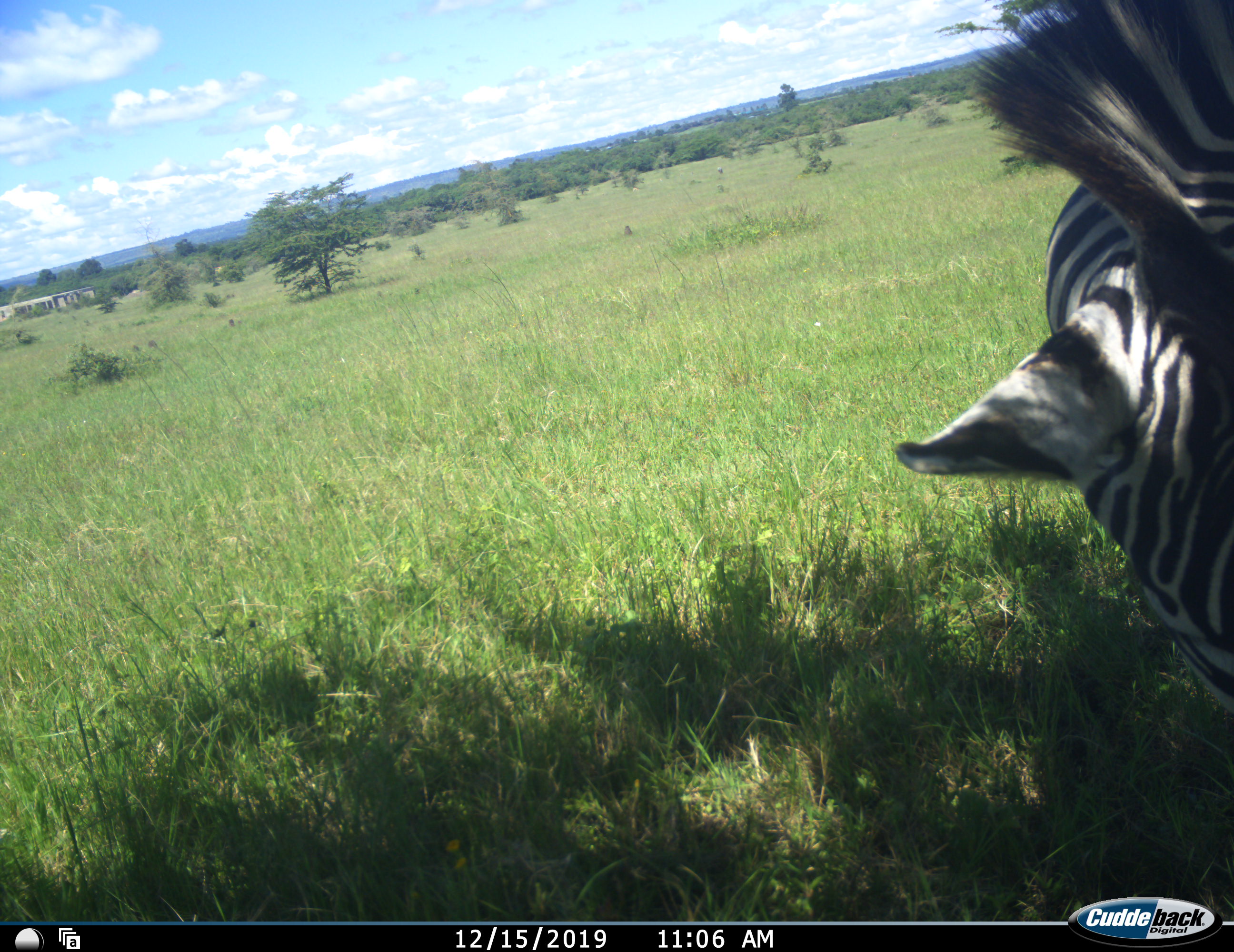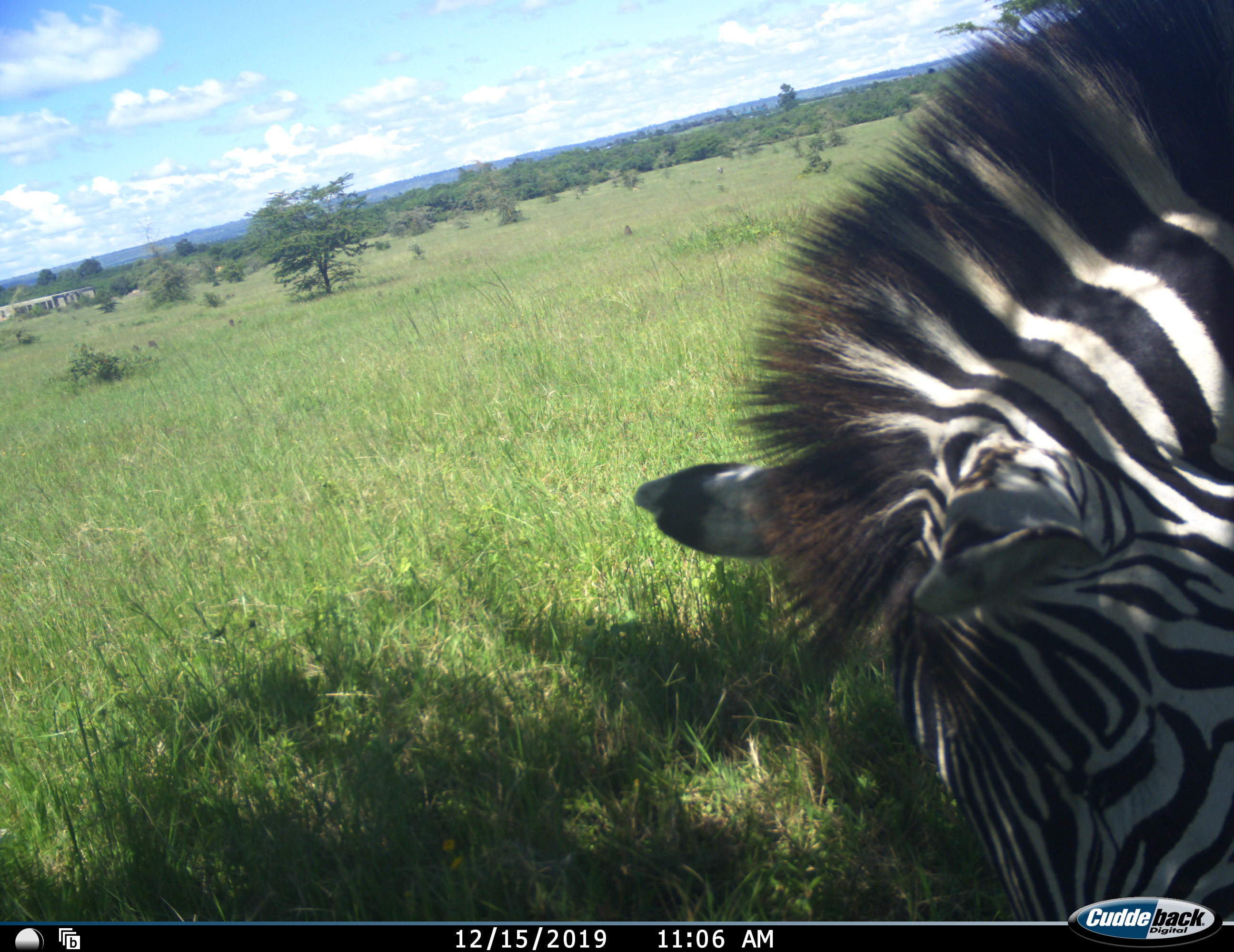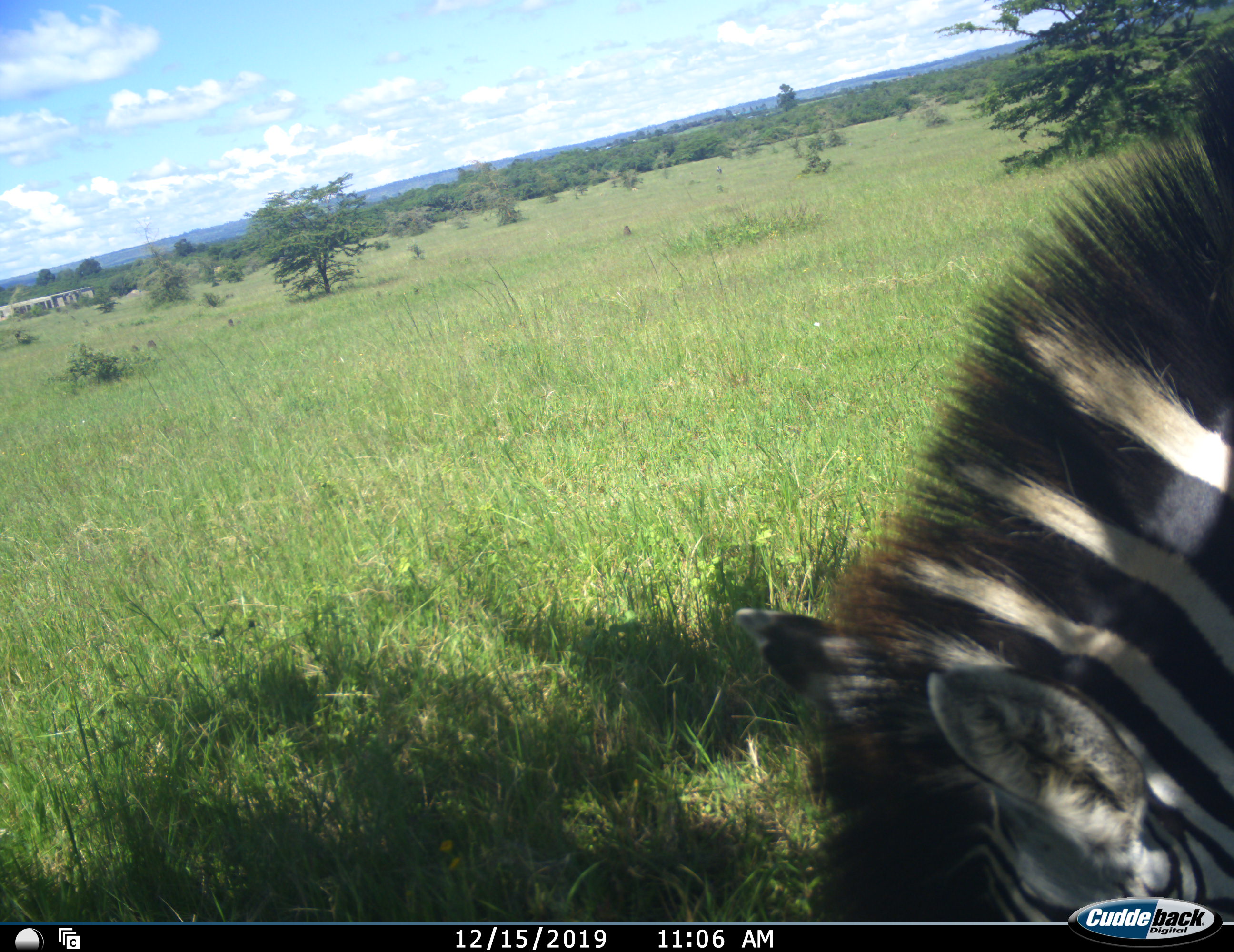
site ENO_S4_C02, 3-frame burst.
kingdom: Animalia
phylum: Chordata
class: Mammalia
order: Perissodactyla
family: Equidae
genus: Equus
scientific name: Equus quagga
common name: plains zebra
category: zebraplains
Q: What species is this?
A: Zebraplains (plains zebra) (Equus quagga).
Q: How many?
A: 1.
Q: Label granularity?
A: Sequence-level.